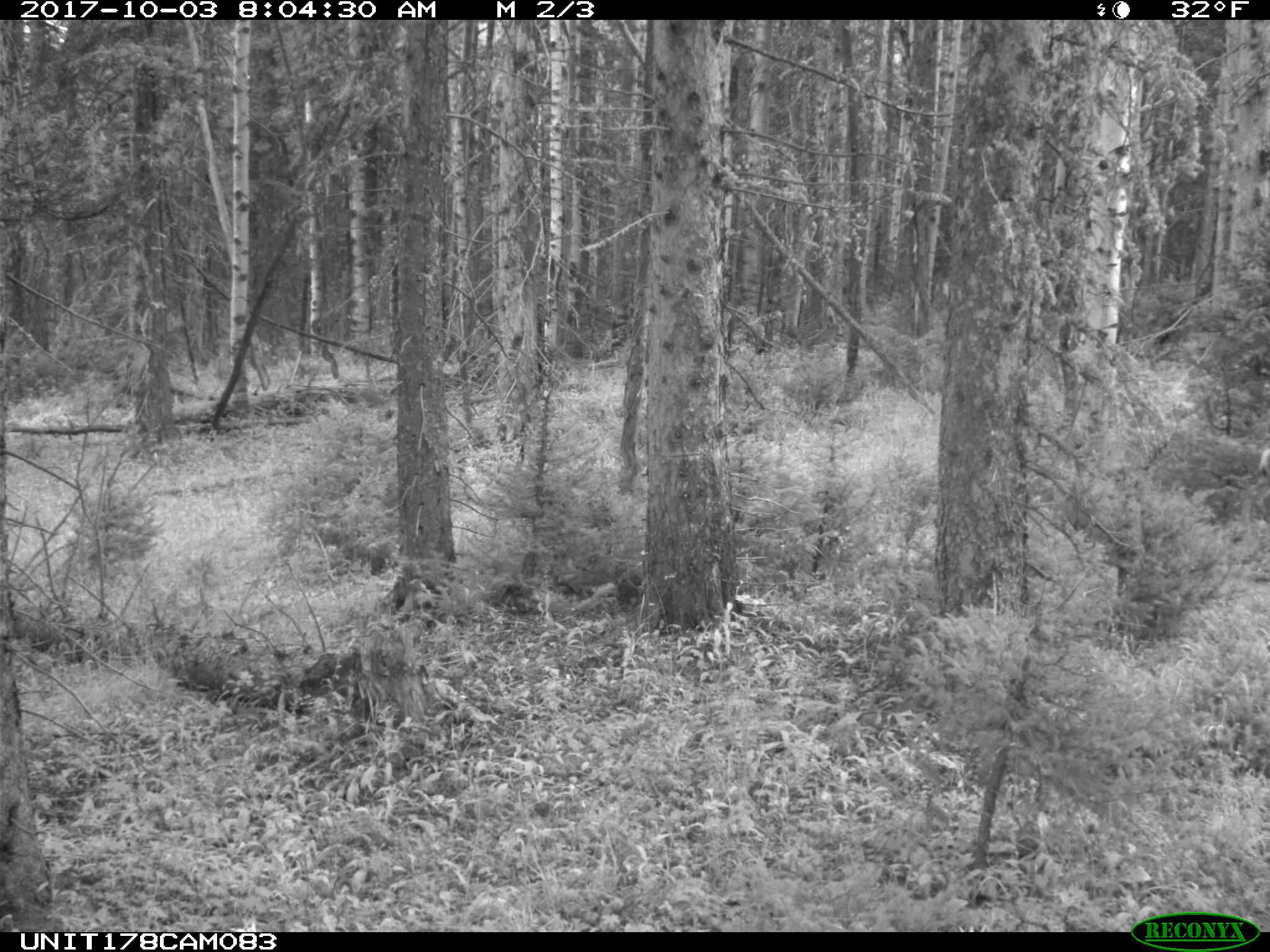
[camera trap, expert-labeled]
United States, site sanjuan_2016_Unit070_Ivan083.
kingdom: Animalia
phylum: Chordata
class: Mammalia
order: Artiodactyla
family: Cervidae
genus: Odocoileus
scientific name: Odocoileus hemionus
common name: mule deer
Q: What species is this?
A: Odocoileus hemionus (mule deer).